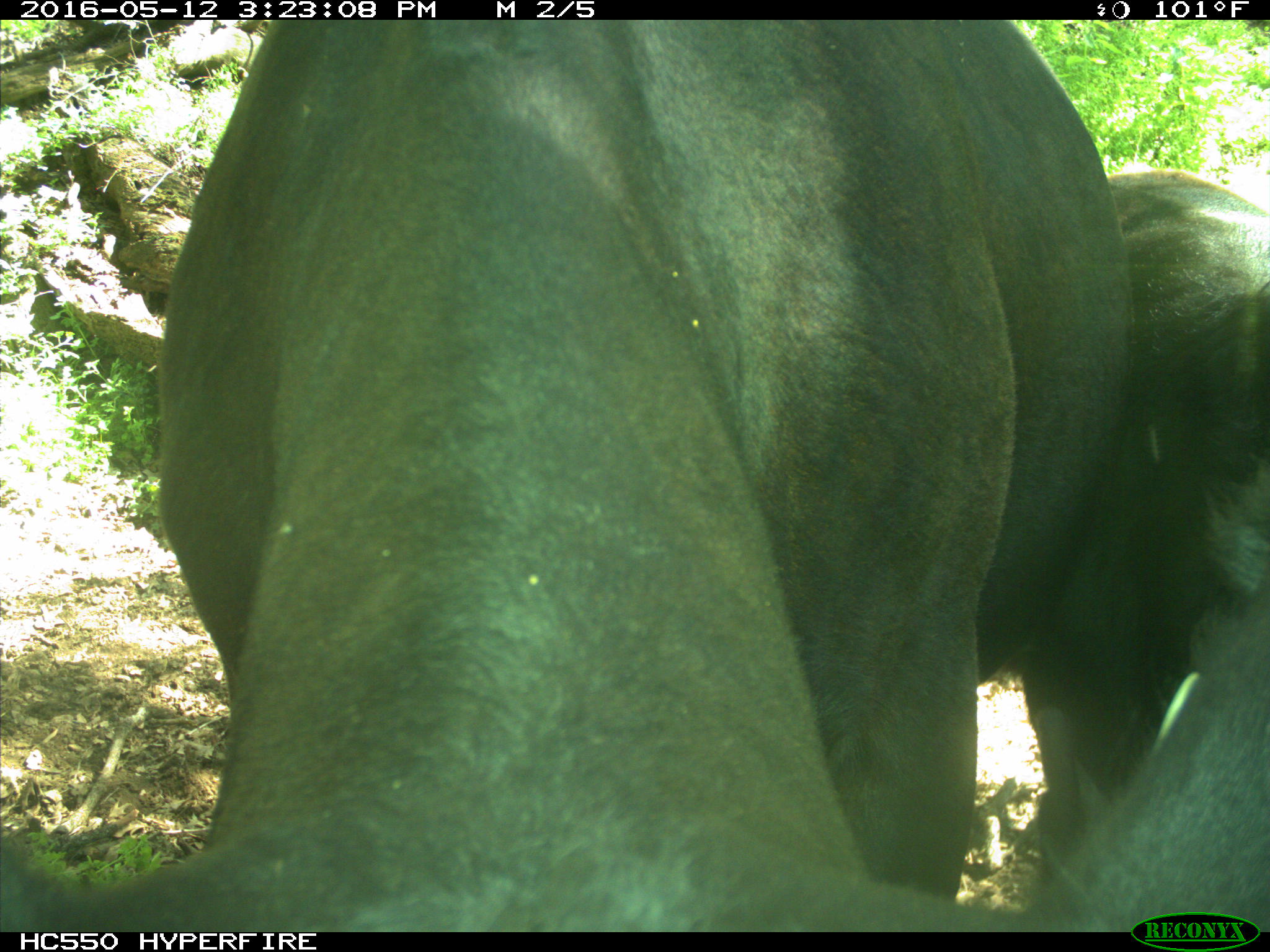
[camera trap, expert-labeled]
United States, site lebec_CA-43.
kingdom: Animalia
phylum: Chordata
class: Mammalia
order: Artiodactyla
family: Bovidae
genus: Bos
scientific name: Bos taurus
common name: domestic cow